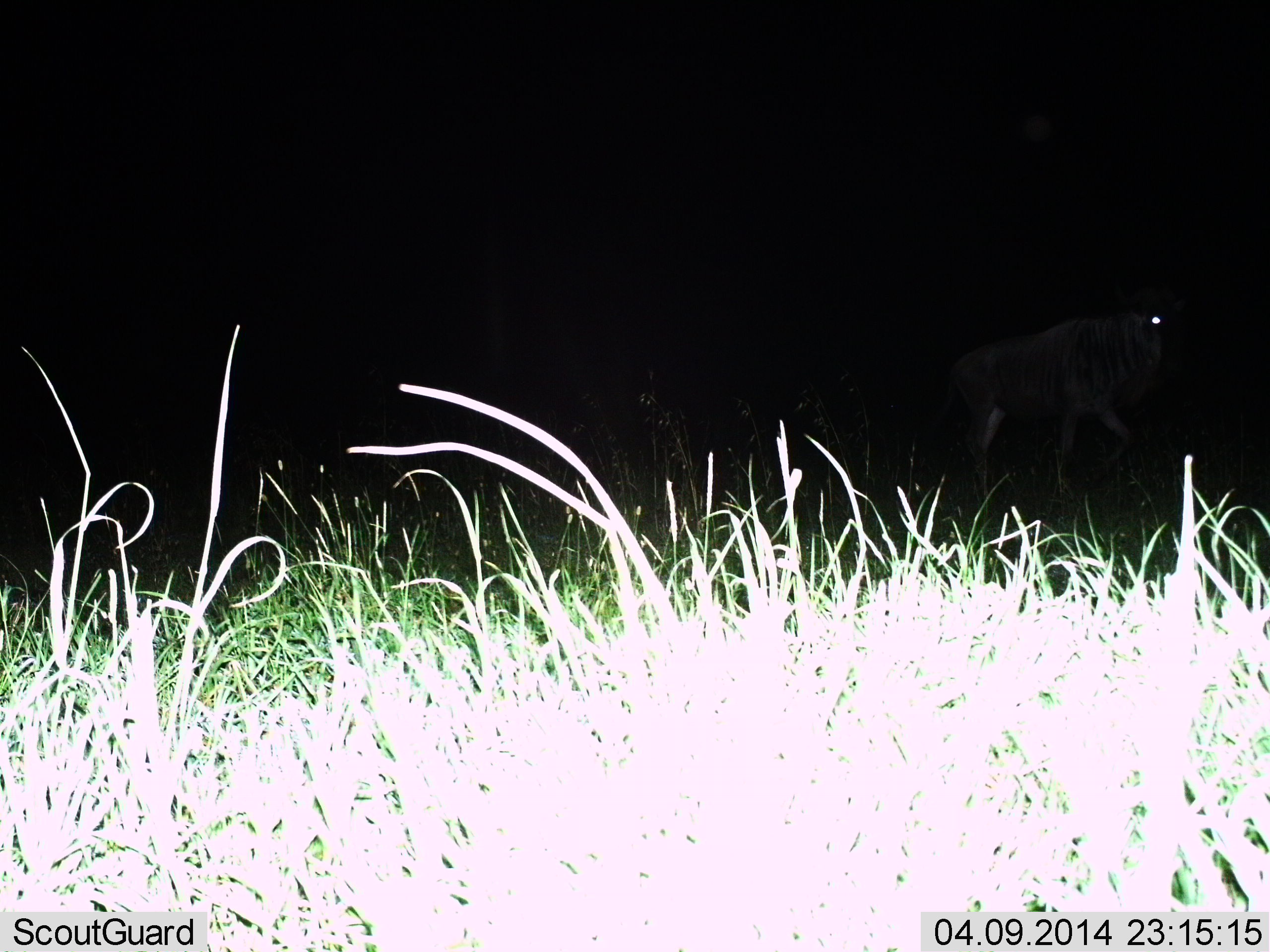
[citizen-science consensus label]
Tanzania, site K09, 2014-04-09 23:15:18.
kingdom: Animalia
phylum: Chordata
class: Mammalia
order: Artiodactyla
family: Bovidae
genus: Connochaetes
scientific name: Connochaetes taurinus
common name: blue wildebeest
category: wildebeest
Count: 1.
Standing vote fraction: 50%.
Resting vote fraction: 10%.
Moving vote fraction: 50%.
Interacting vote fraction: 0%.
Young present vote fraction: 0%.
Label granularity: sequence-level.